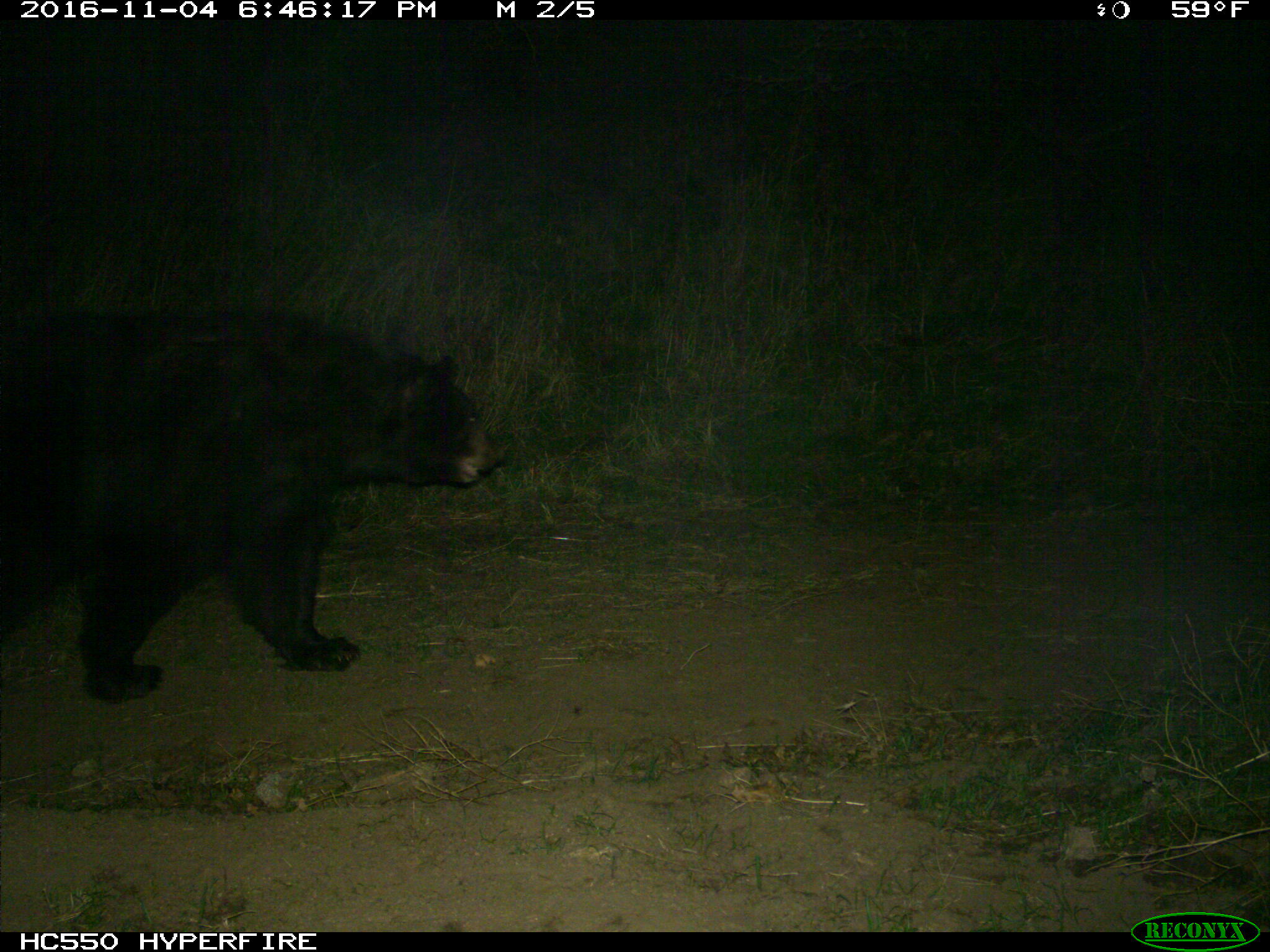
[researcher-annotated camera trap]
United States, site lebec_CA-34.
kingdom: Animalia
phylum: Chordata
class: Mammalia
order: Carnivora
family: Ursidae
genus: Ursus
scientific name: Ursus americanus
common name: american black bear